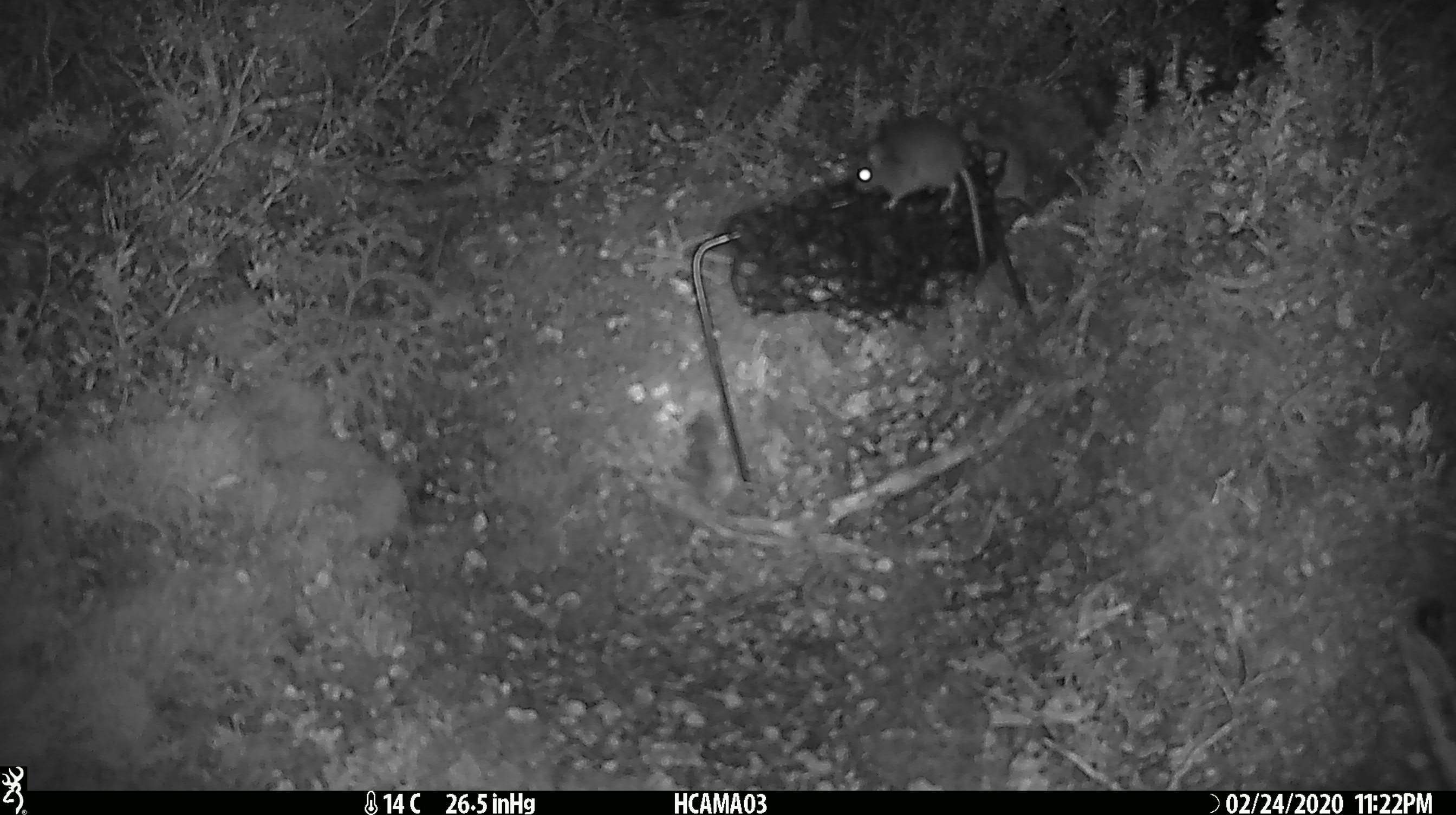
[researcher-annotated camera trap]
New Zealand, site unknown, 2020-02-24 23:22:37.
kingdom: Animalia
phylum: Chordata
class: Mammalia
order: Rodentia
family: Muridae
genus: Mus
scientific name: Mus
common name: mouse